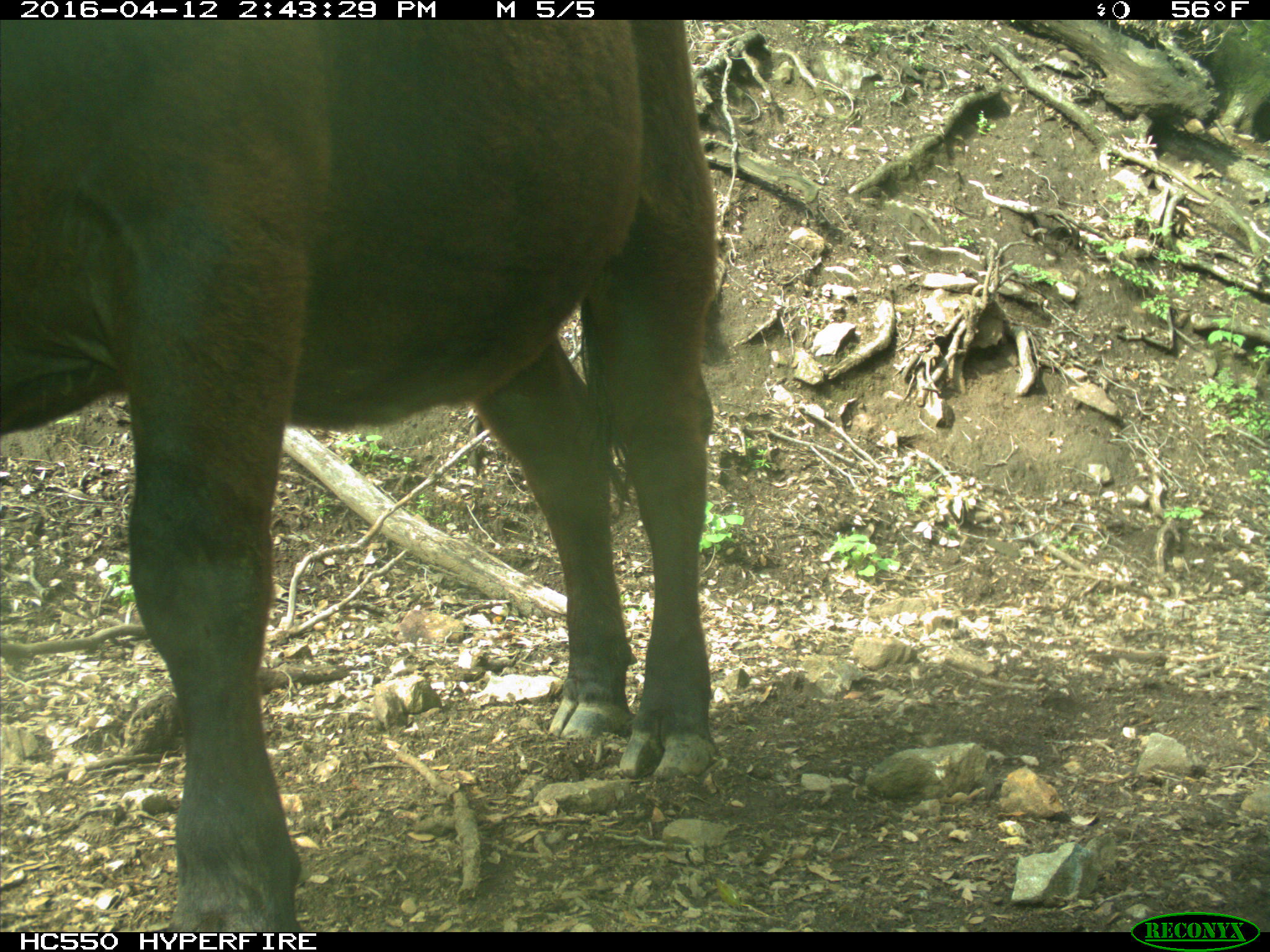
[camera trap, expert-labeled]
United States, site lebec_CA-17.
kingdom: Animalia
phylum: Chordata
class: Mammalia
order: Artiodactyla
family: Bovidae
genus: Bos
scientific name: Bos taurus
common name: domestic cow